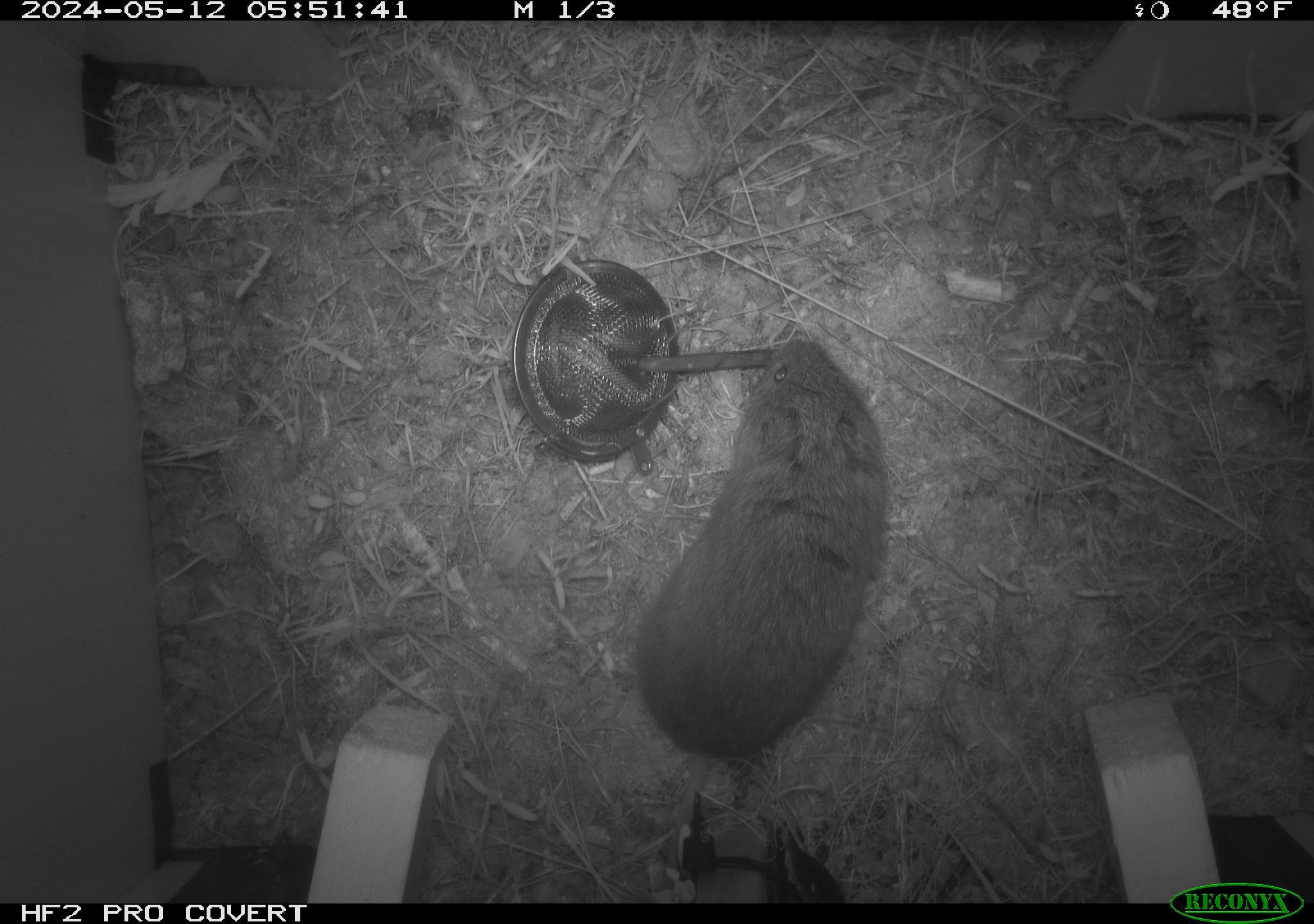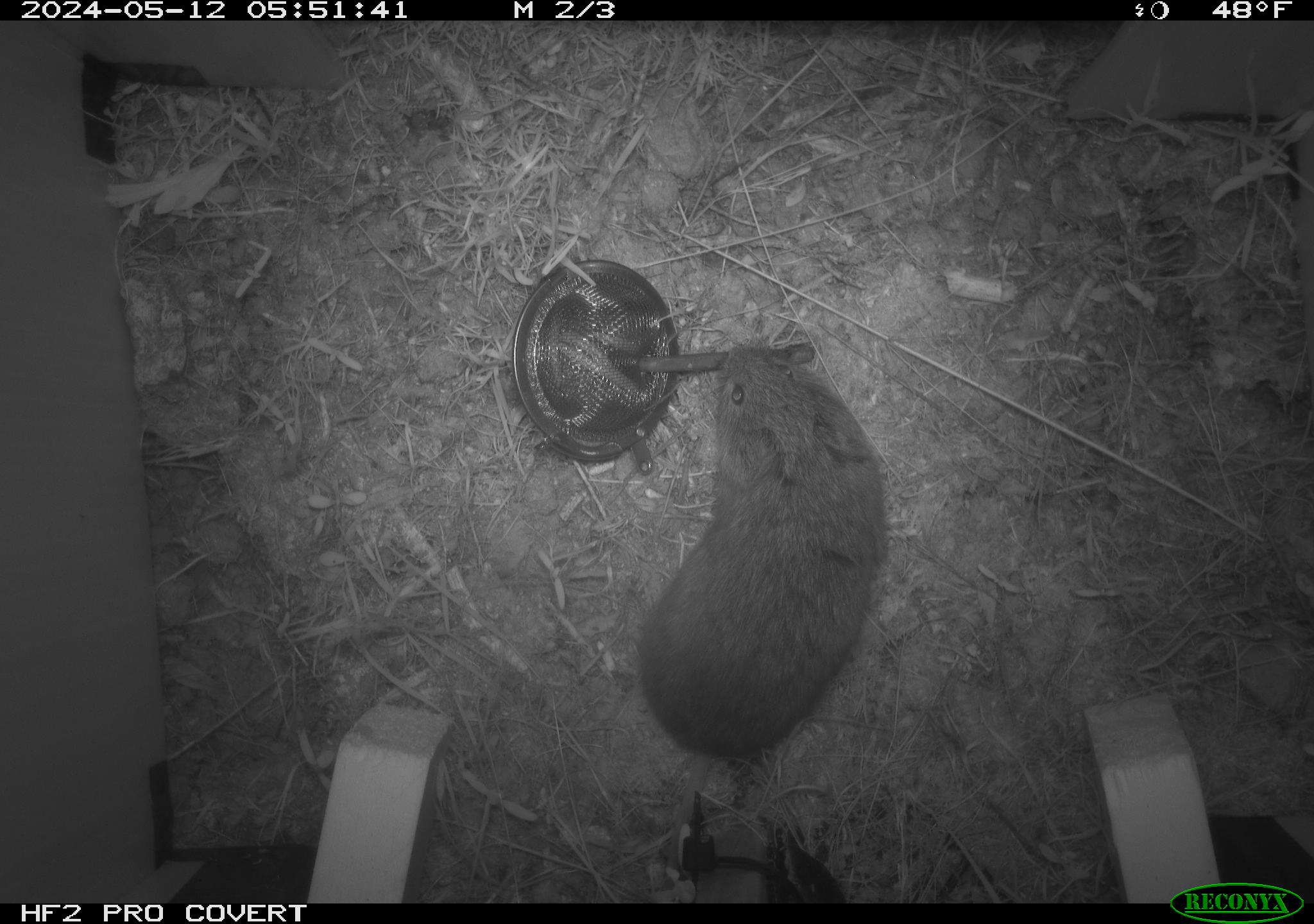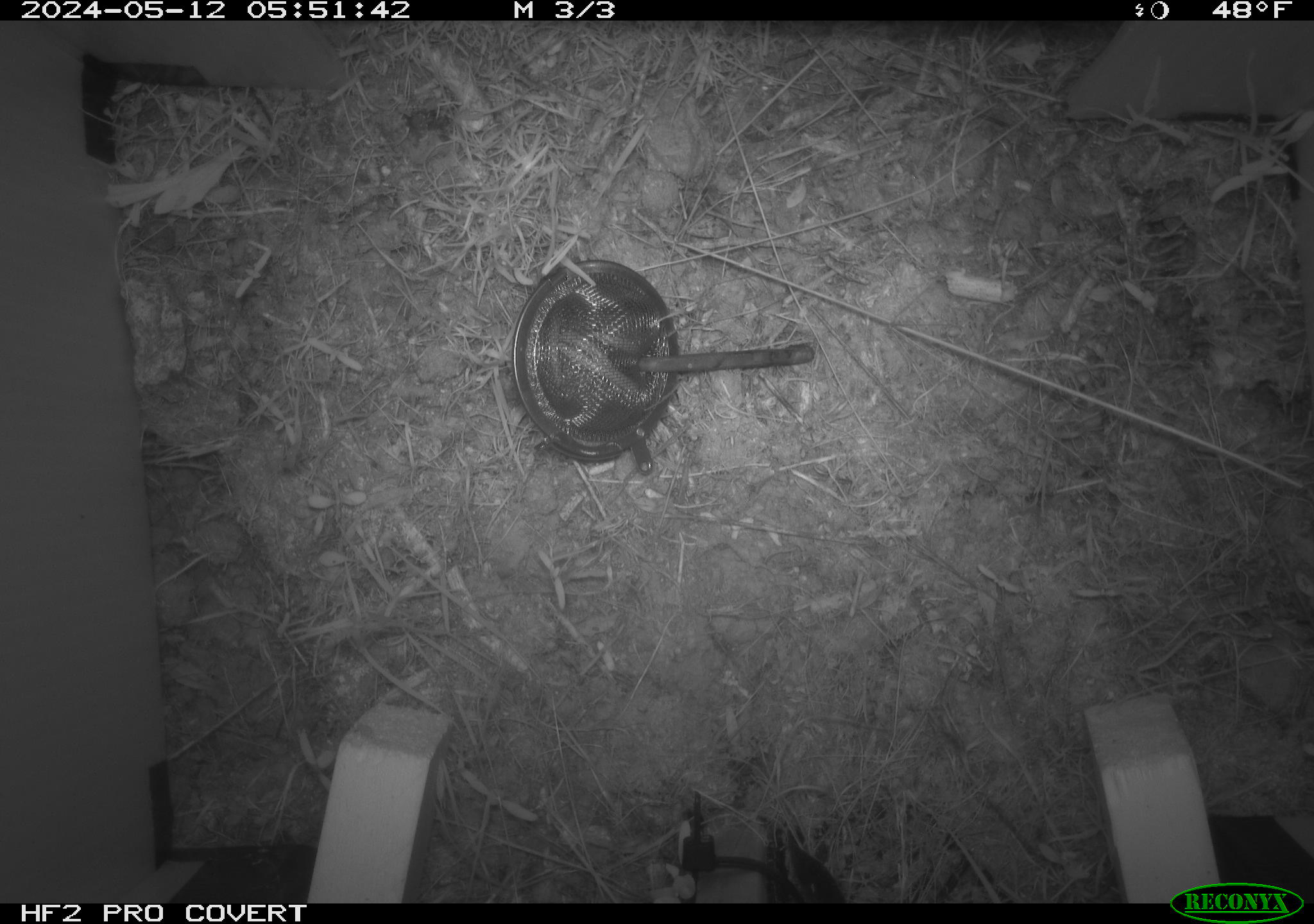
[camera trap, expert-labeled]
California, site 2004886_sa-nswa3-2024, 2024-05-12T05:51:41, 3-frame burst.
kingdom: Animalia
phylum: Chordata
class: Mammalia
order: Rodentia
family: Cricetidae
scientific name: Arvicolinae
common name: voles, lemmings, and muskrats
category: arvicolinae subfamily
Arvicolinae subfamily (voles, lemmings, and muskrats) (Arvicolinae).